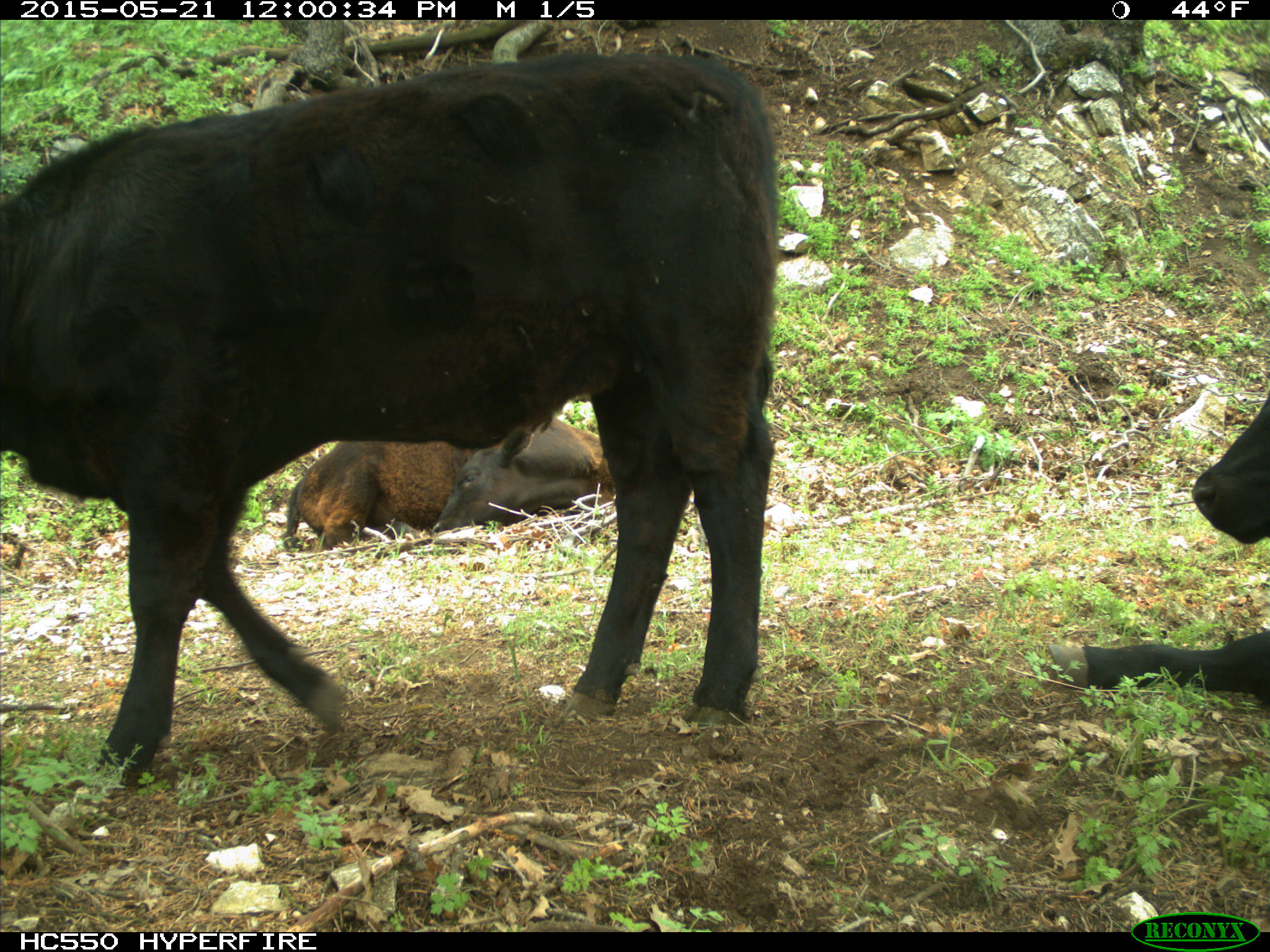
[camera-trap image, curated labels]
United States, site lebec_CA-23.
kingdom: Animalia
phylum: Chordata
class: Mammalia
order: Artiodactyla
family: Bovidae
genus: Bos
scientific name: Bos taurus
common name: domestic cow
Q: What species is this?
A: Bos taurus (domestic cow).